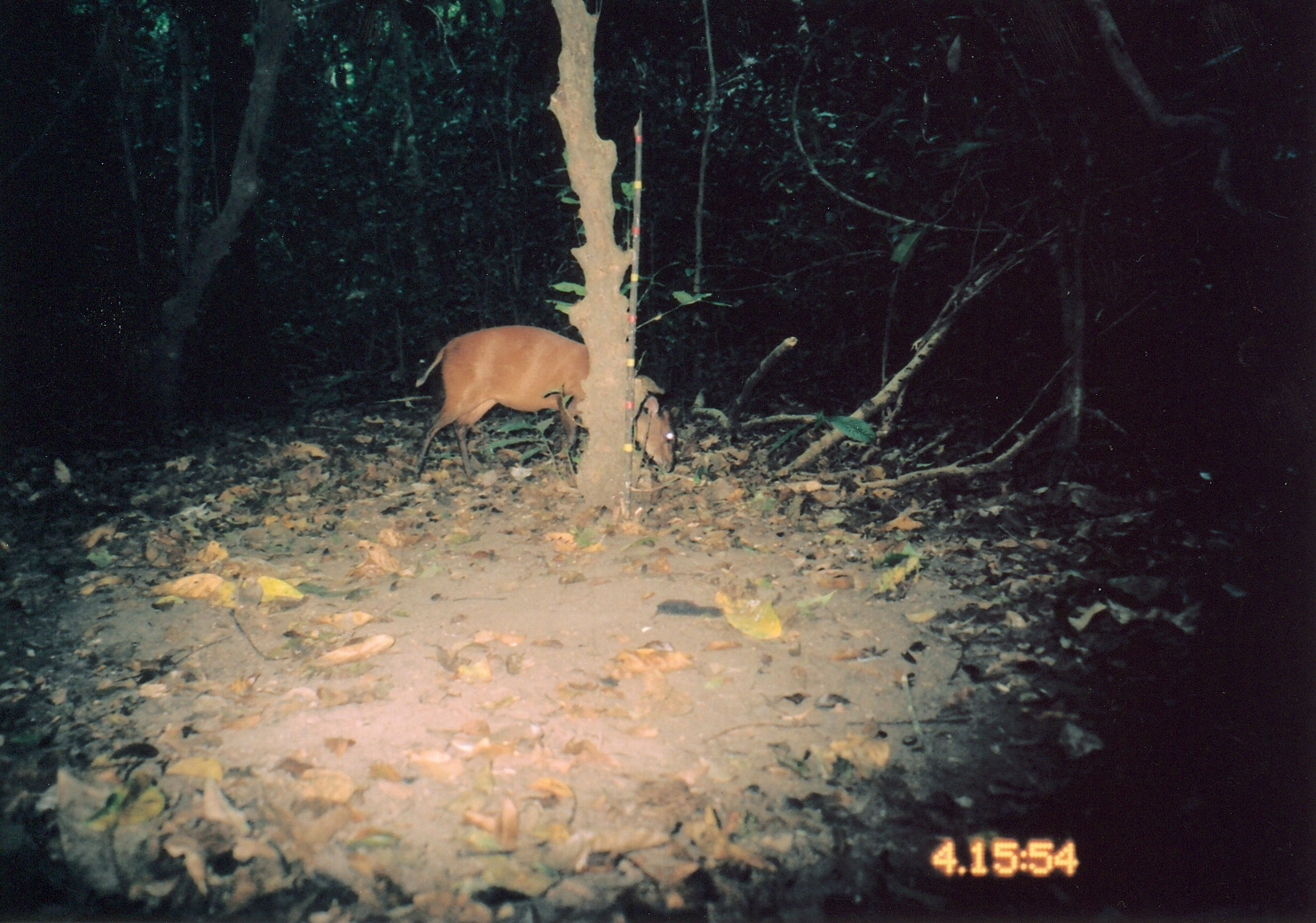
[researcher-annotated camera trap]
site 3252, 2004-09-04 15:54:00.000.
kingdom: Animalia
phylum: Chordata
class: Mammalia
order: Artiodactyla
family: Bovidae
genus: Cephalophus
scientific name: Cephalophus harveyi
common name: harvey's duiker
Cephalophus harveyi (harvey's duiker), count 1.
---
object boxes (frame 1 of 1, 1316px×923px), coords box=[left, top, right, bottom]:
cephalophus harveyi: box=[413, 322, 676, 480]